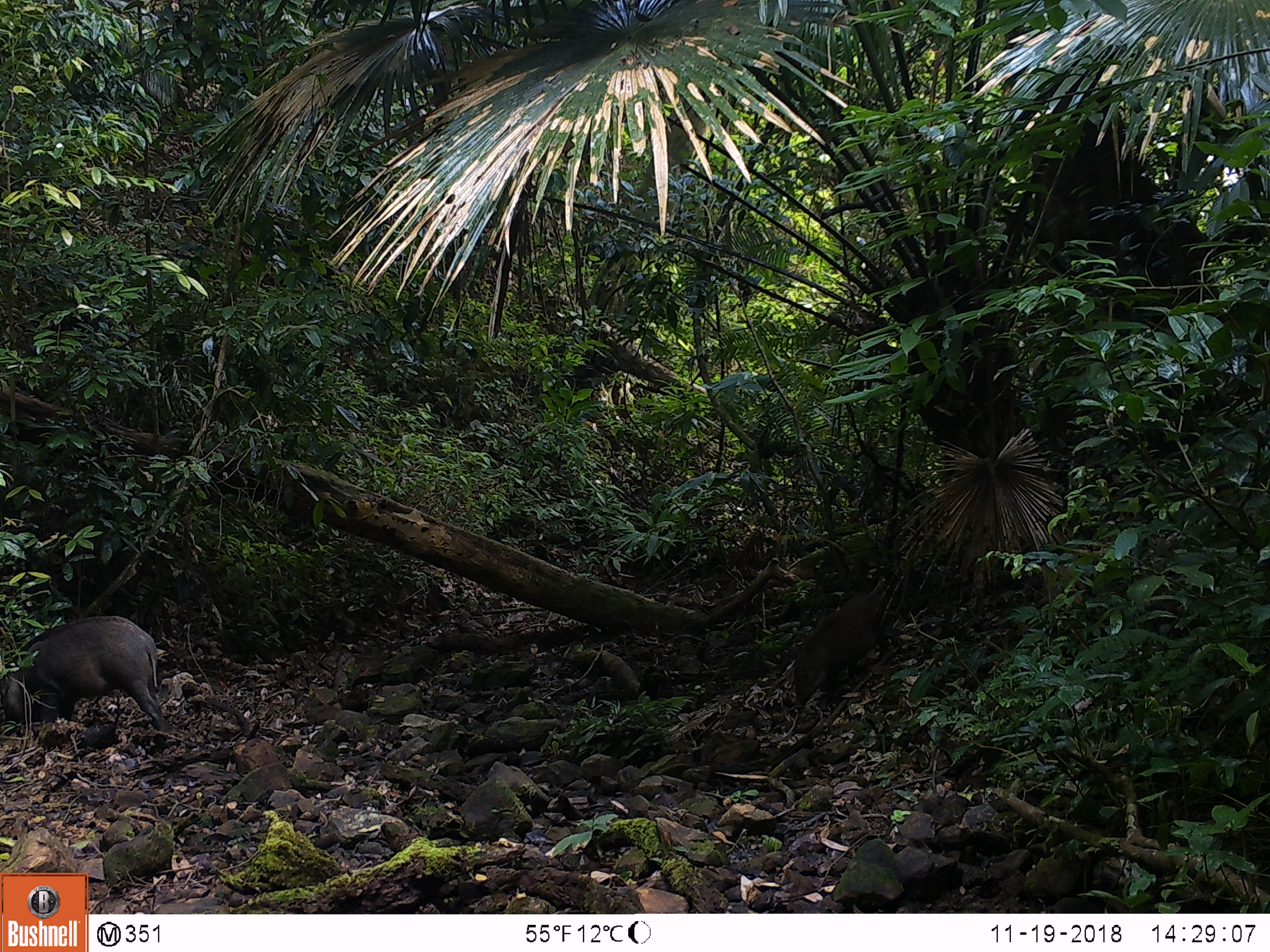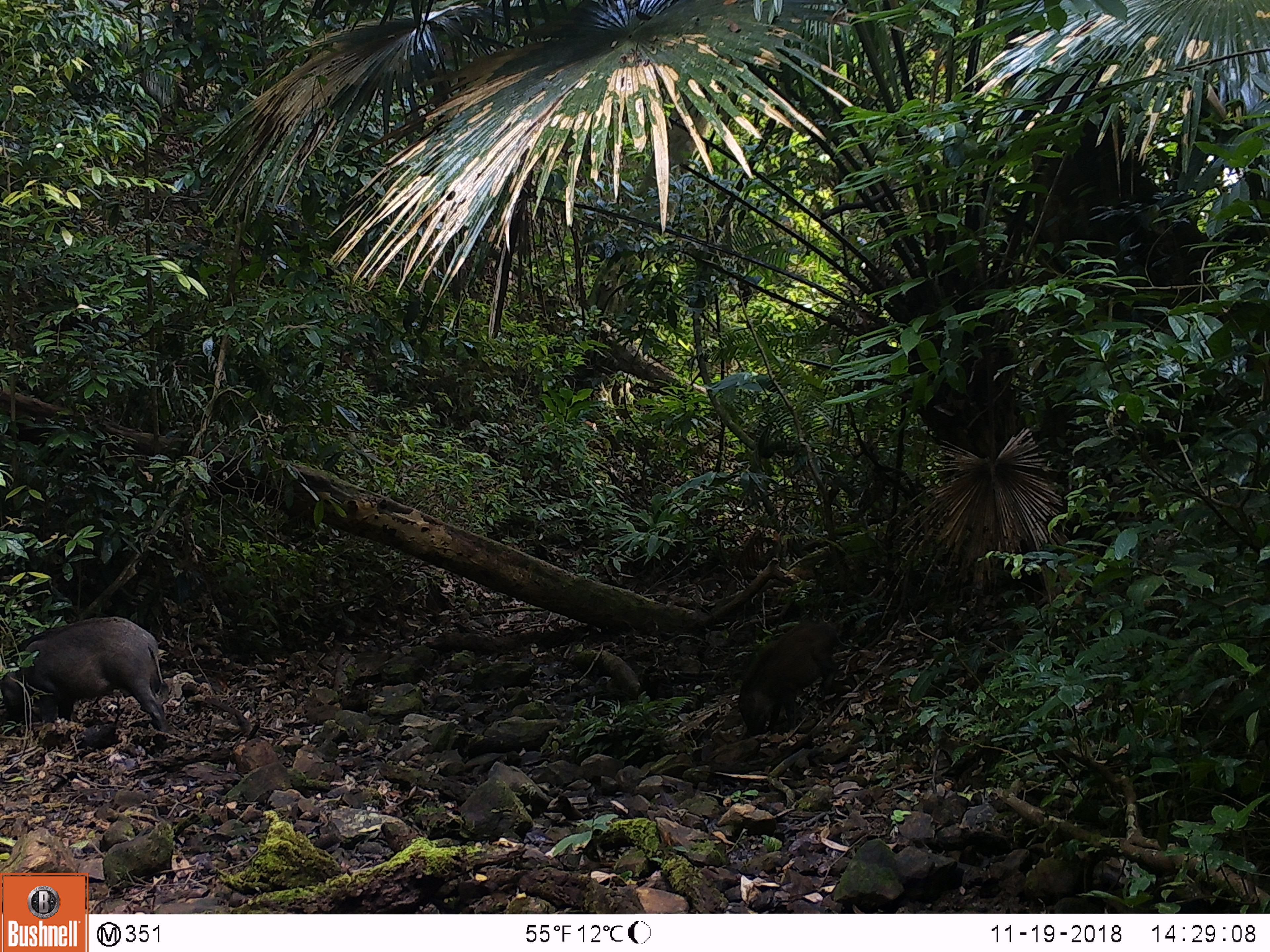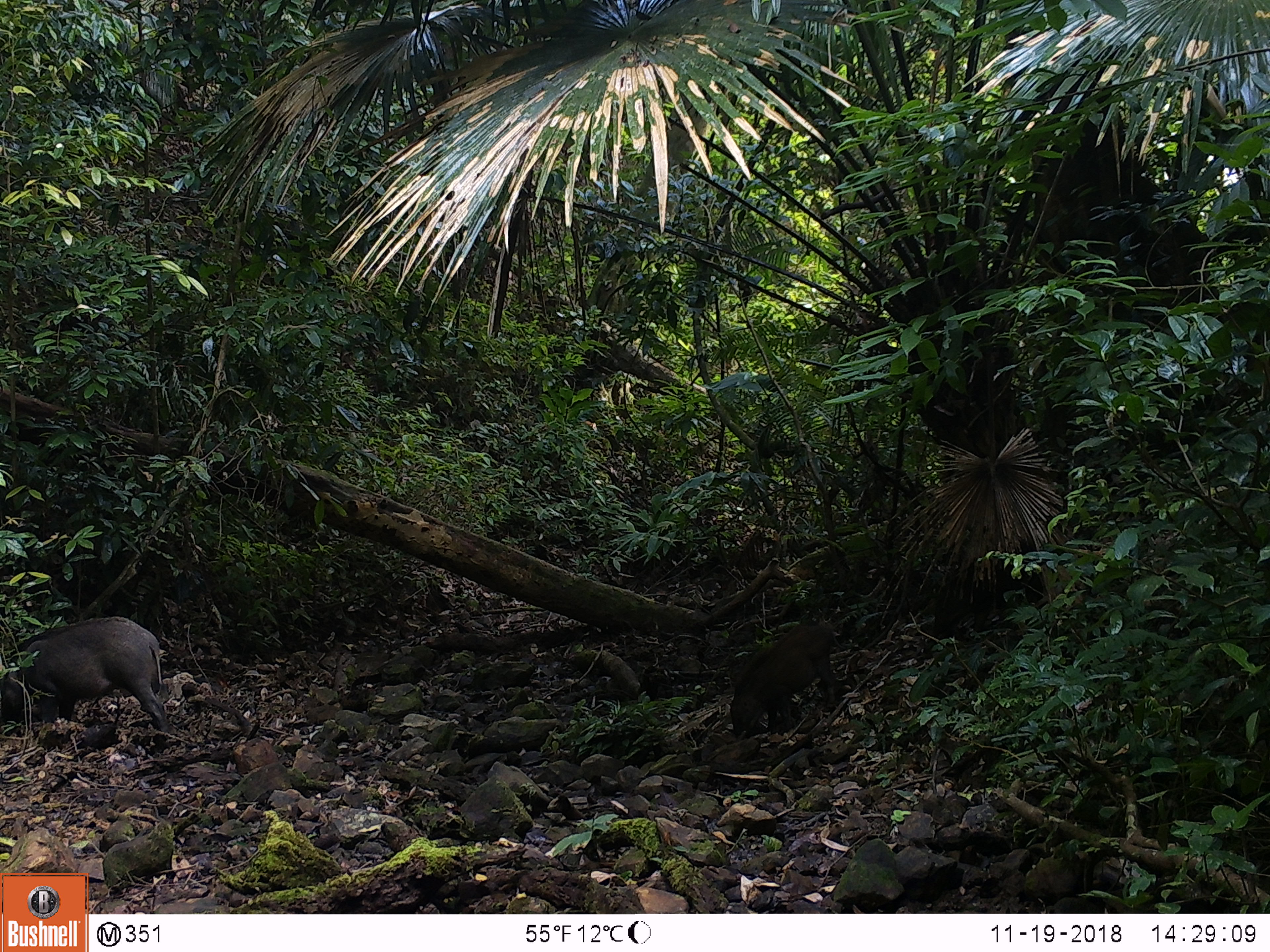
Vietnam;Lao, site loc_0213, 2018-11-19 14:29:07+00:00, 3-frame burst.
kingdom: Animalia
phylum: Chordata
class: Mammalia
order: Artiodactyla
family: Suidae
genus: Sus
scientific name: Sus scrofa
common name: eurasian wild pig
Eurasian wild pig (Sus scrofa). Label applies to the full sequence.